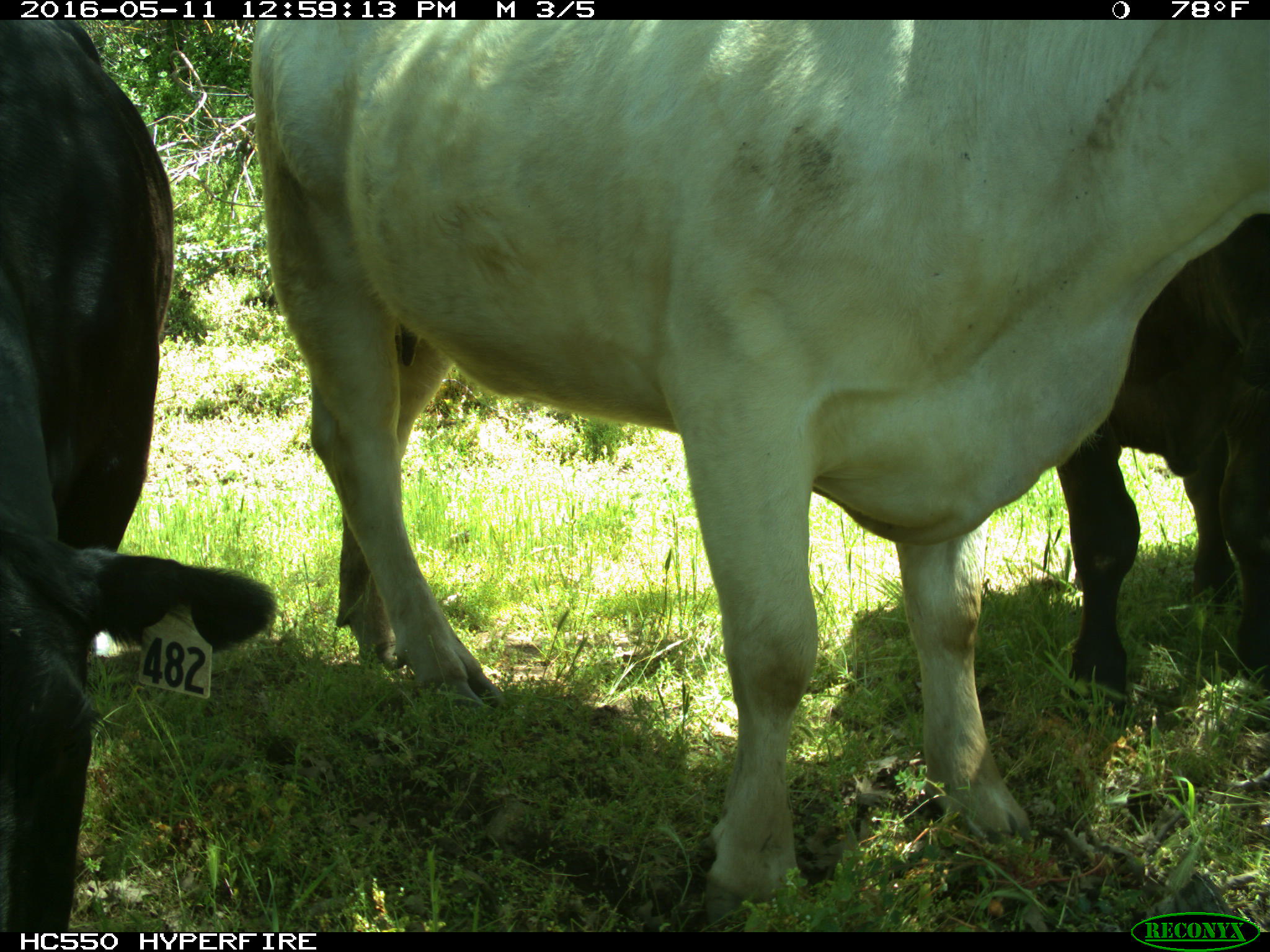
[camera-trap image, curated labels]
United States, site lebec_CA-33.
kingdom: Animalia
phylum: Chordata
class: Mammalia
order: Artiodactyla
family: Bovidae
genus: Bos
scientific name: Bos taurus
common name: domestic cow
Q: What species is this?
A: Bos taurus (domestic cow).